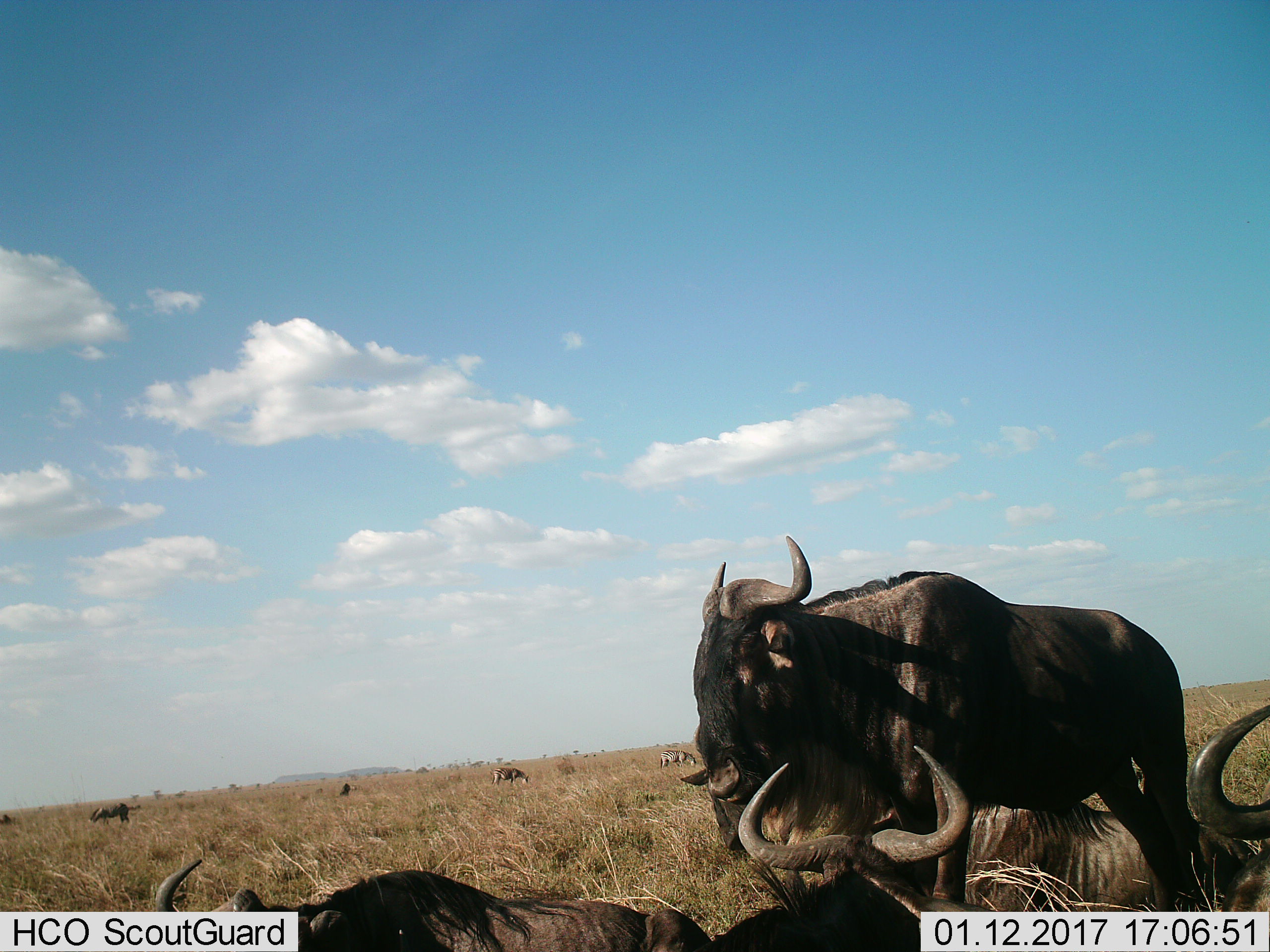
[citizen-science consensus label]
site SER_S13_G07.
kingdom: Animalia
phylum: Chordata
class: Mammalia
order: Artiodactyla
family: Bovidae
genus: Connochaetes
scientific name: Connochaetes taurinus taurinus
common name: blue wildebeest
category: wildebeestblue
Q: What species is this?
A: Wildebeestblue (blue wildebeest) (Connochaetes taurinus taurinus).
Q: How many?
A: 4.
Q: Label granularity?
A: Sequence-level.